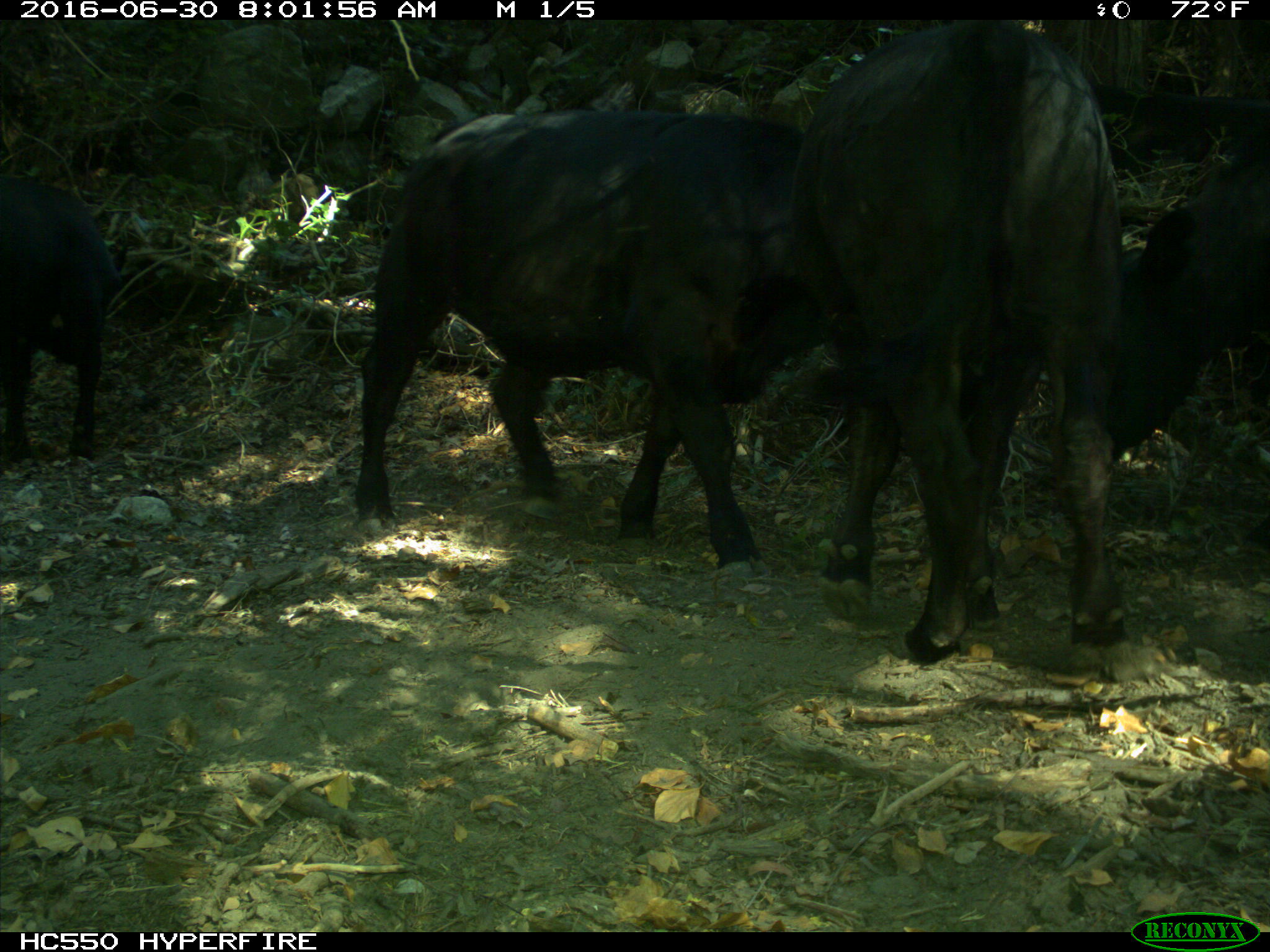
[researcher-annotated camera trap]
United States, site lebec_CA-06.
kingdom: Animalia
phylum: Chordata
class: Mammalia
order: Artiodactyla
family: Bovidae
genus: Bos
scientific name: Bos taurus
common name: domestic cow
Bos taurus (domestic cow).